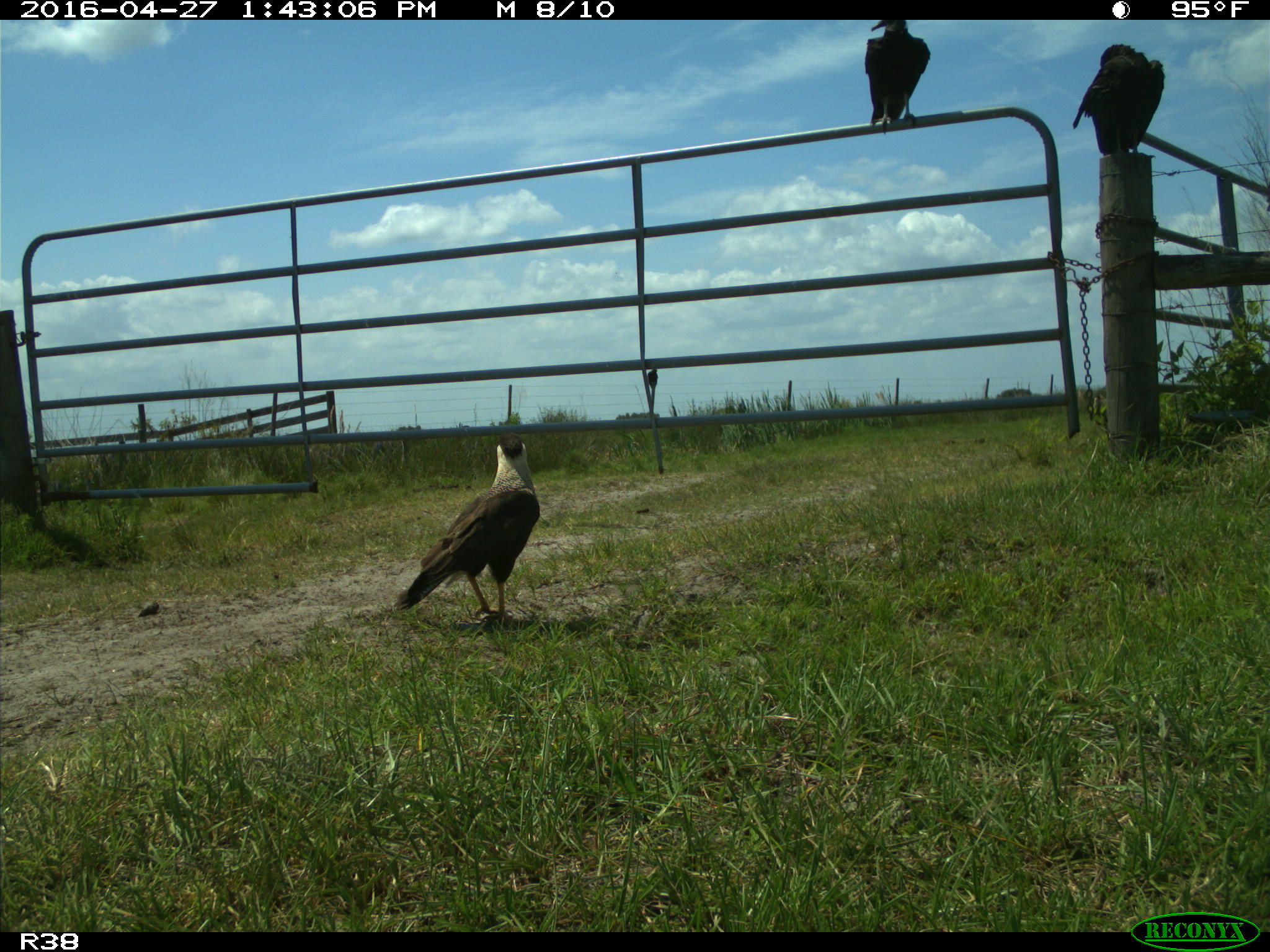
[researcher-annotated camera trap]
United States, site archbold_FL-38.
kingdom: Animalia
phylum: Chordata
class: Aves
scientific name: Aves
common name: birds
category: unidentified bird